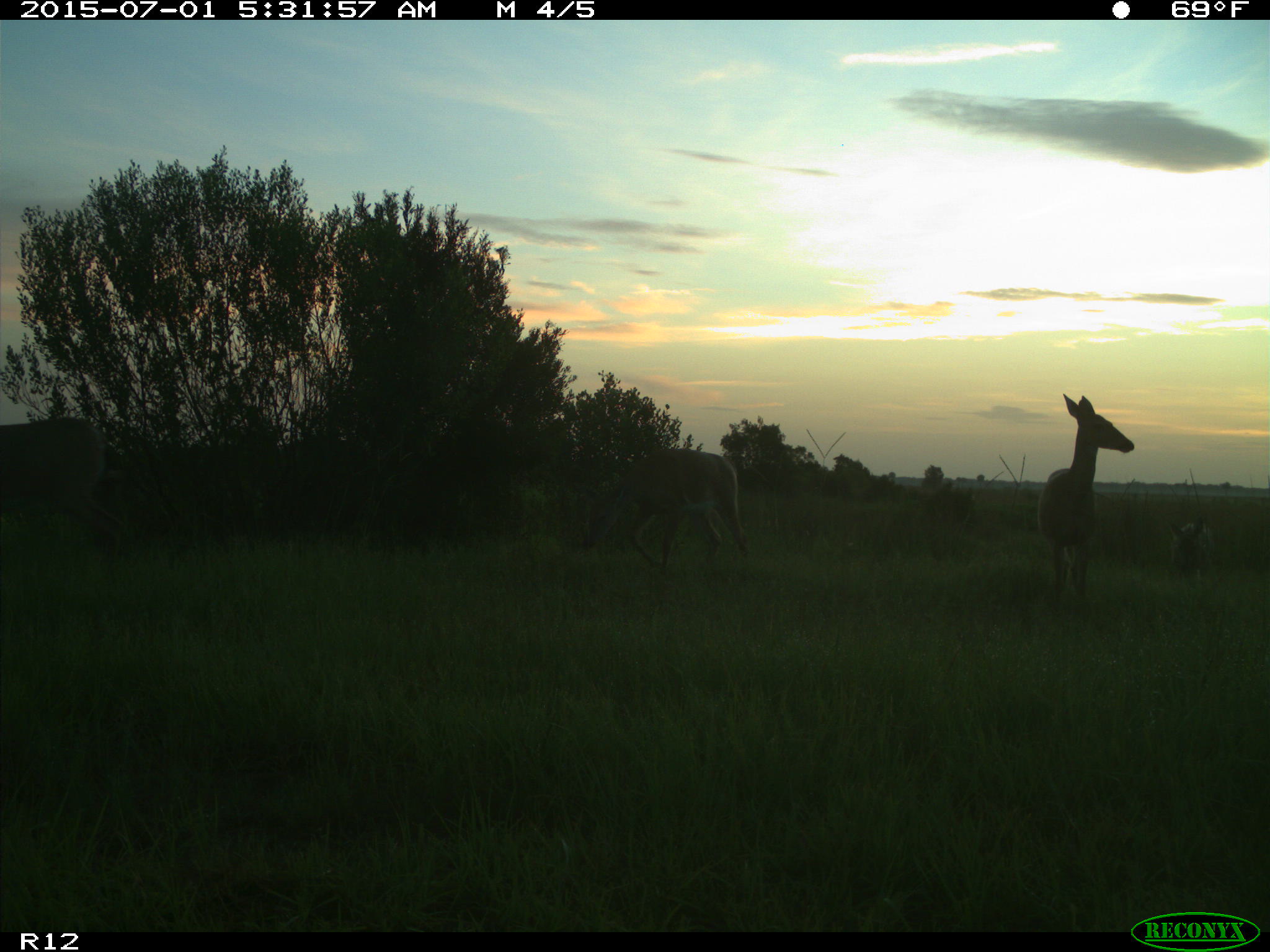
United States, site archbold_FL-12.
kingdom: Animalia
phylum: Chordata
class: Mammalia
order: Artiodactyla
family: Cervidae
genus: Odocoileus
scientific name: Odocoileus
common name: deer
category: unidentified deer